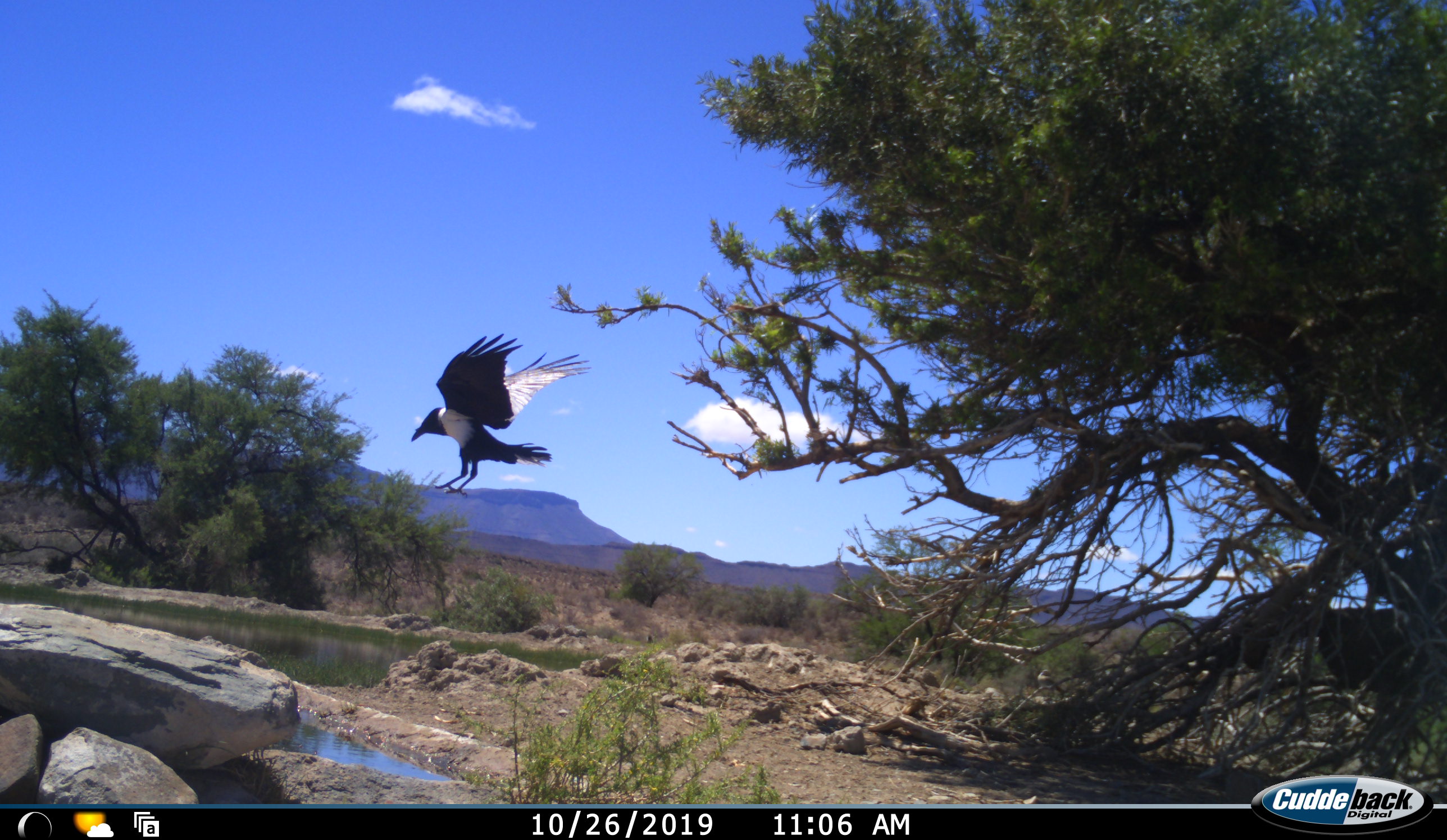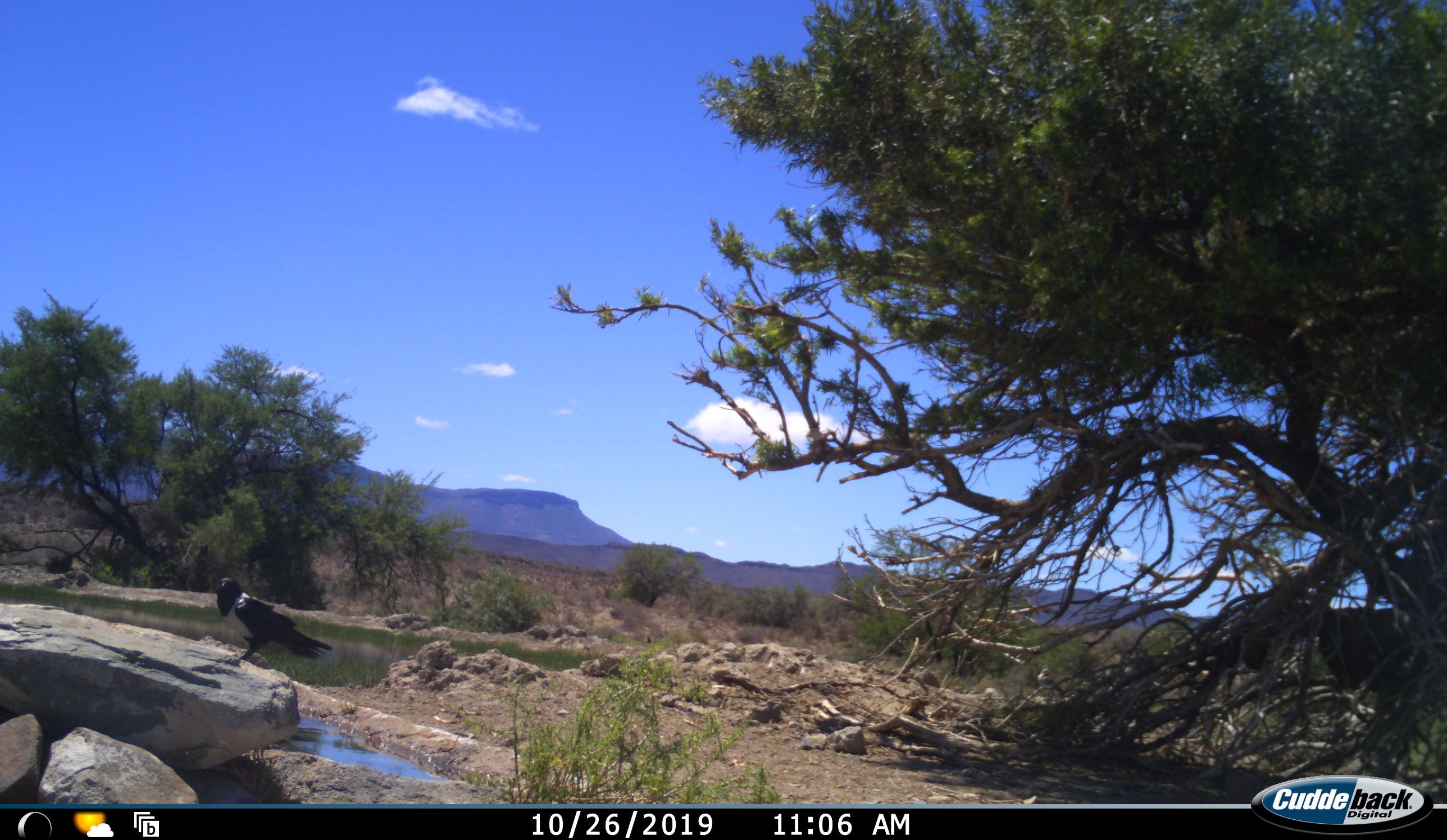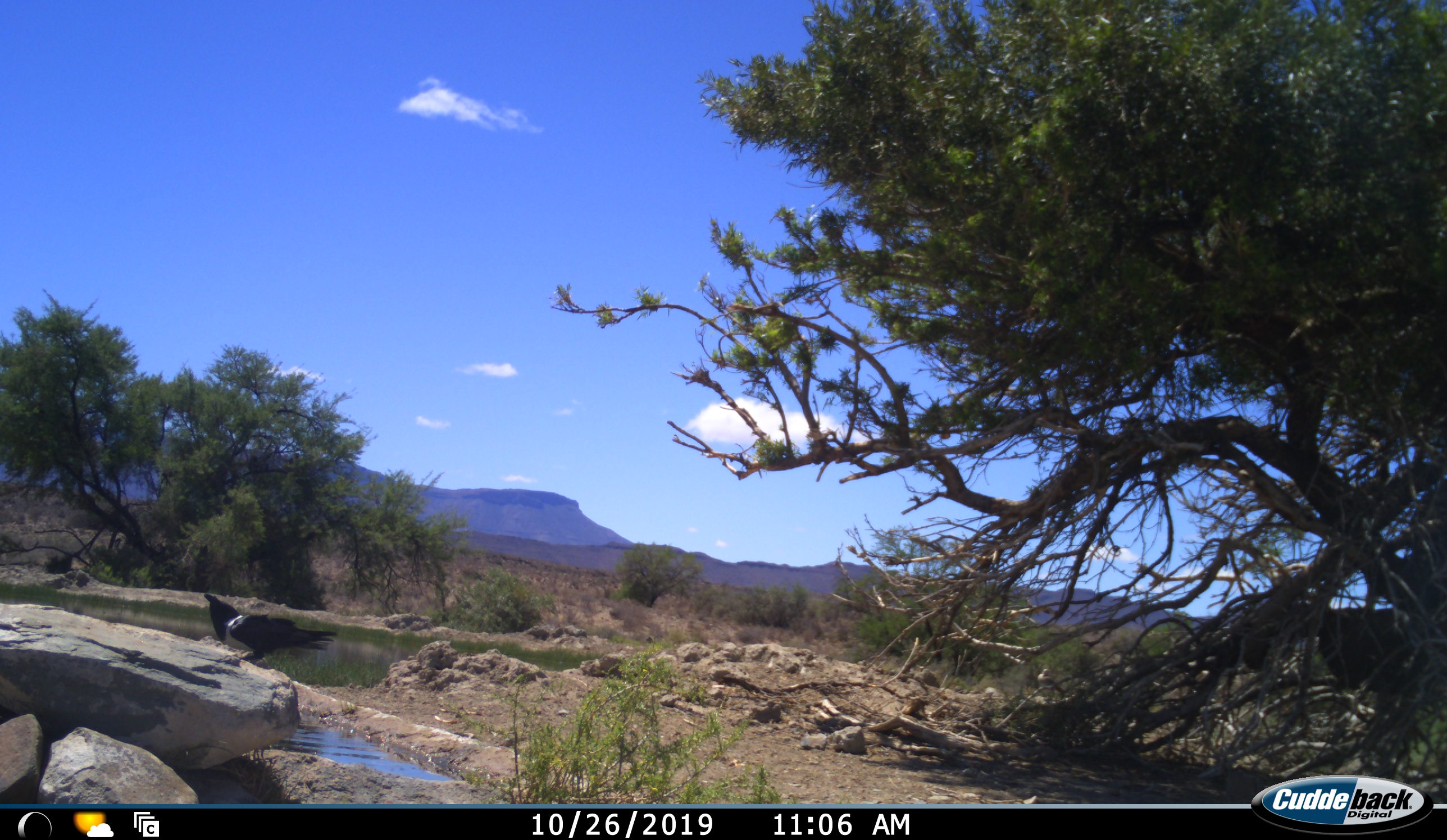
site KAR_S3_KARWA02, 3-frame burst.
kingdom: Animalia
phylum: Chordata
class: Aves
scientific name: Aves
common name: bird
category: birdother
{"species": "birdother (bird) (Aves)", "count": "1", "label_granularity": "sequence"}